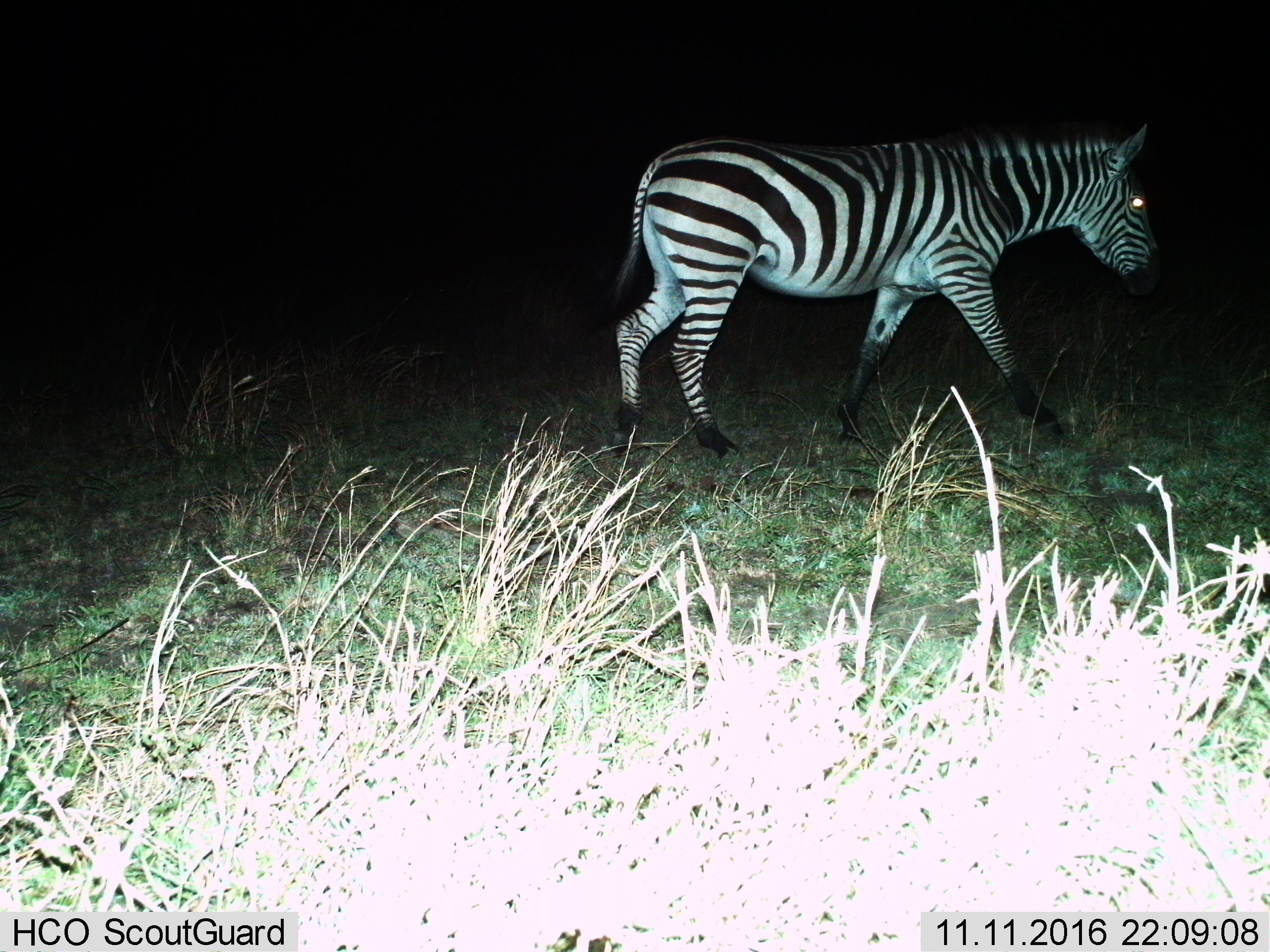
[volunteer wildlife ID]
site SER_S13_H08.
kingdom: Animalia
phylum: Chordata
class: Mammalia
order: Perissodactyla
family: Equidae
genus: Equus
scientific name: Equus quagga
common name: plains zebra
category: zebraplains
Zebraplains (plains zebra) (Equus quagga), count 1. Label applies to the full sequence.